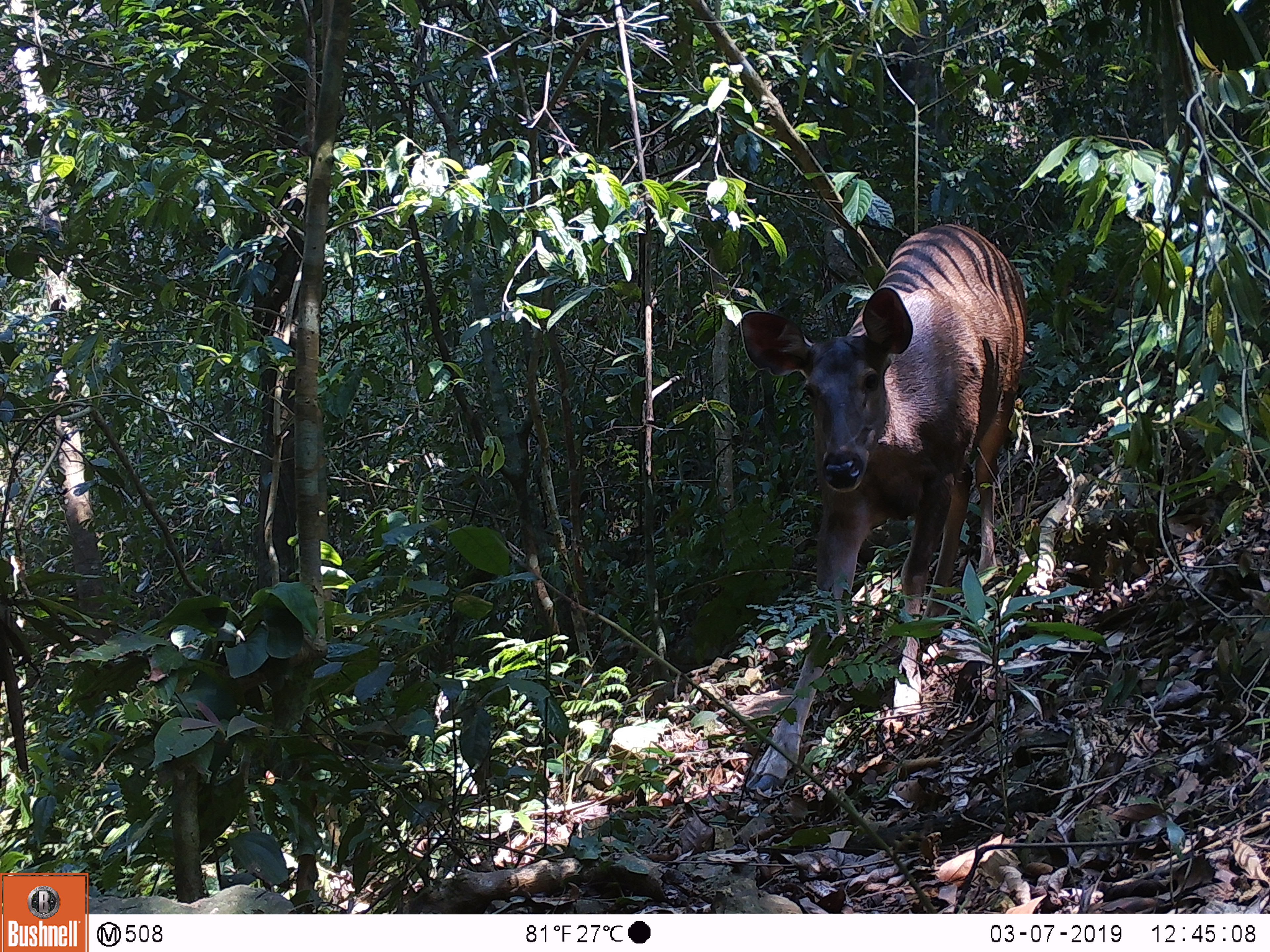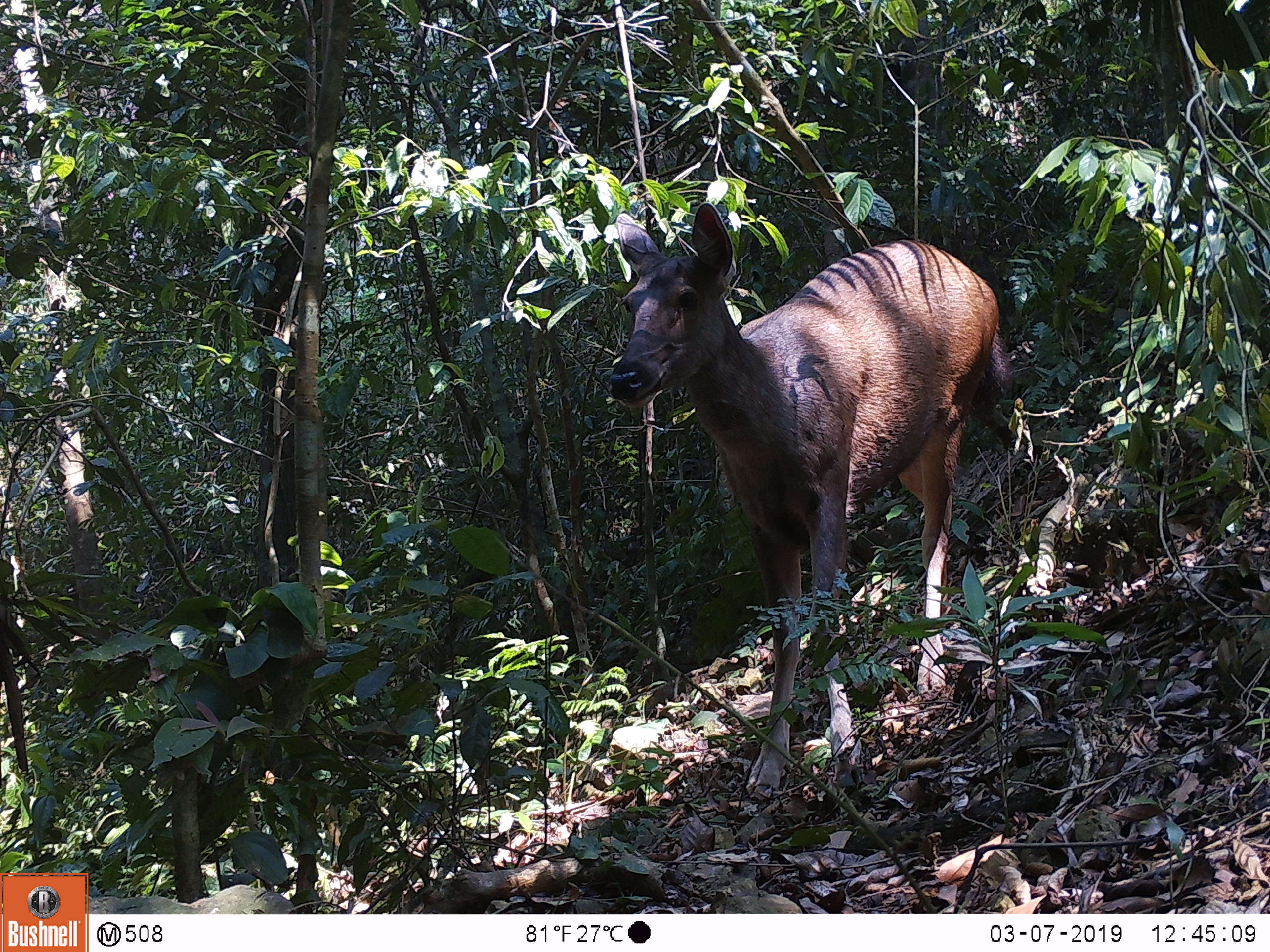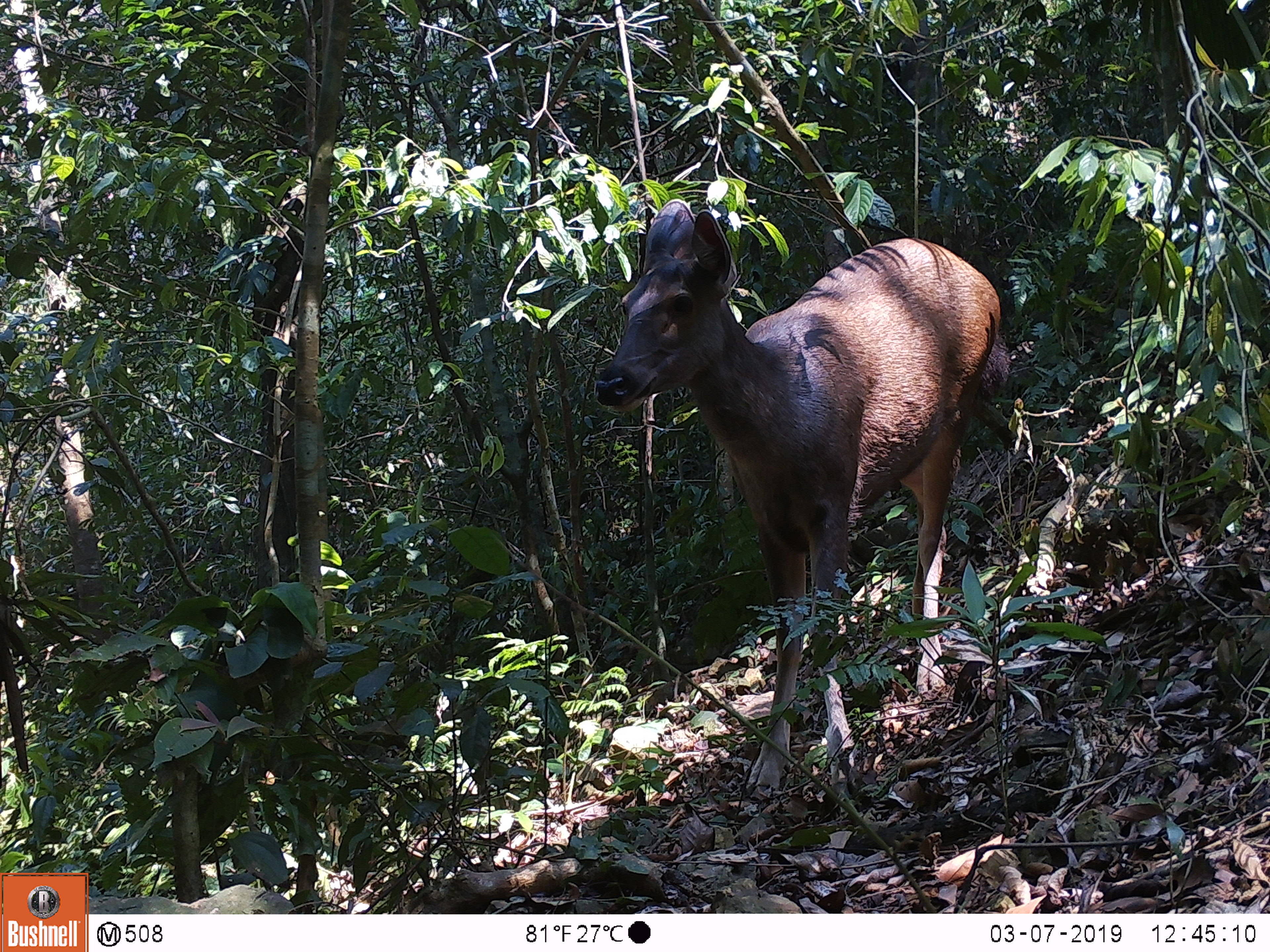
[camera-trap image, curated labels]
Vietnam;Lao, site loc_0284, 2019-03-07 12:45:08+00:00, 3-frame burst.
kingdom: Animalia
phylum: Chordata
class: Mammalia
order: Artiodactyla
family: Cervidae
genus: Rusa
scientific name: Rusa unicolor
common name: sambar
Sambar (Rusa unicolor). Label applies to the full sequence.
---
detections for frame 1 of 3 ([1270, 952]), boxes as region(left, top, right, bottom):
sambar: region(739, 223, 1027, 790)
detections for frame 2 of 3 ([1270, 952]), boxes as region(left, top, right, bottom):
sambar: region(606, 200, 1011, 796)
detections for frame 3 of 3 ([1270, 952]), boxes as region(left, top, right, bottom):
sambar: region(593, 199, 1013, 802)